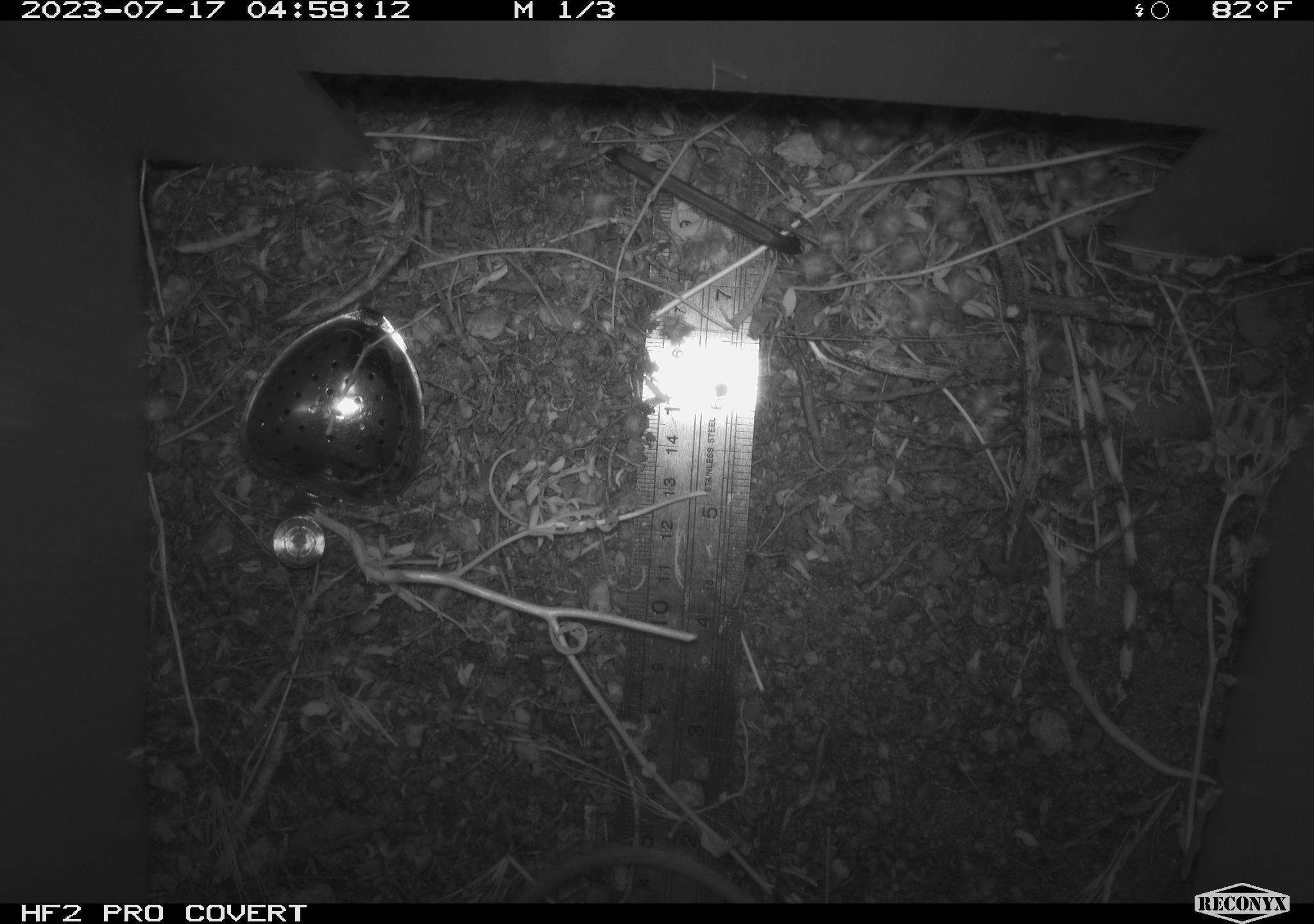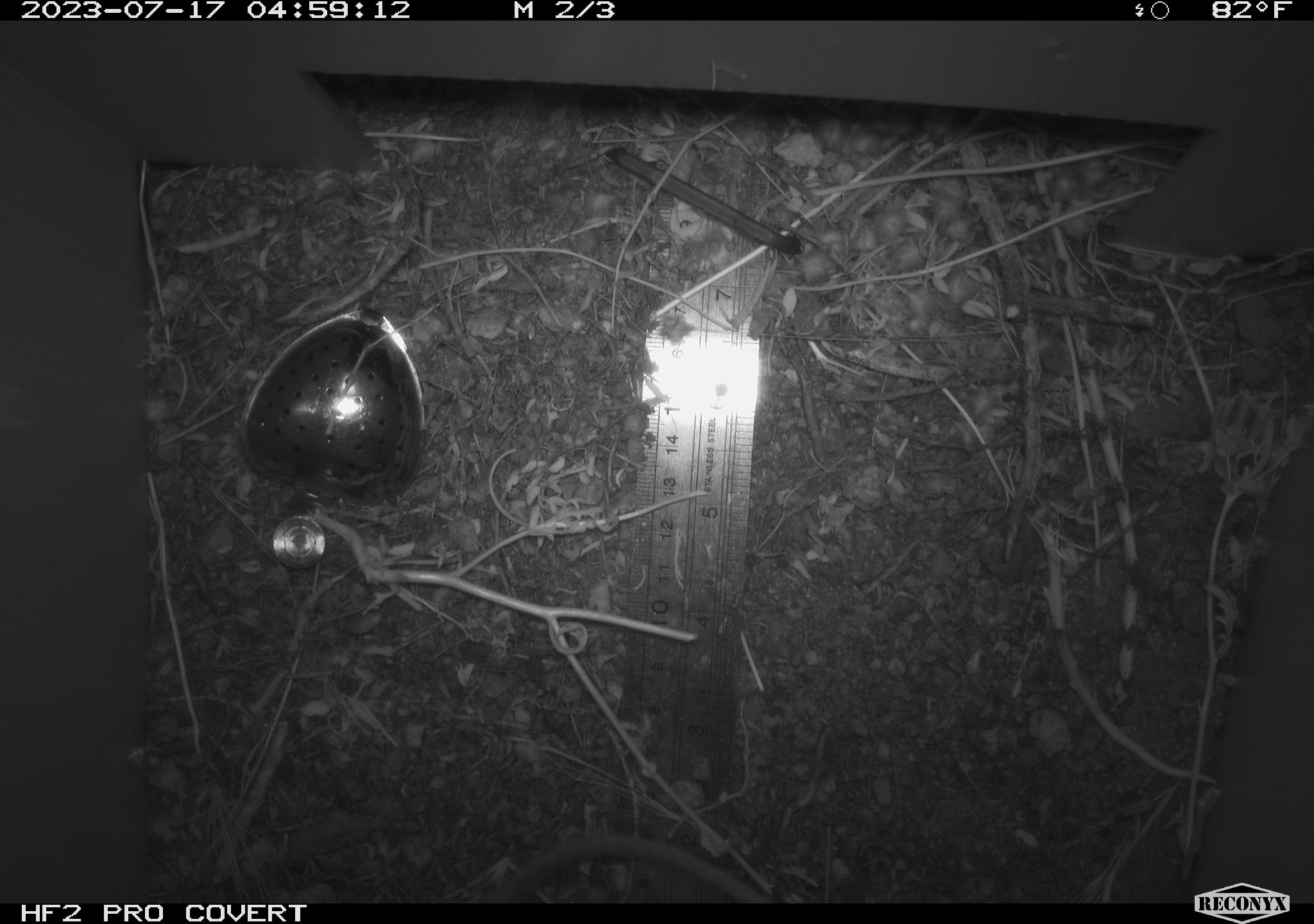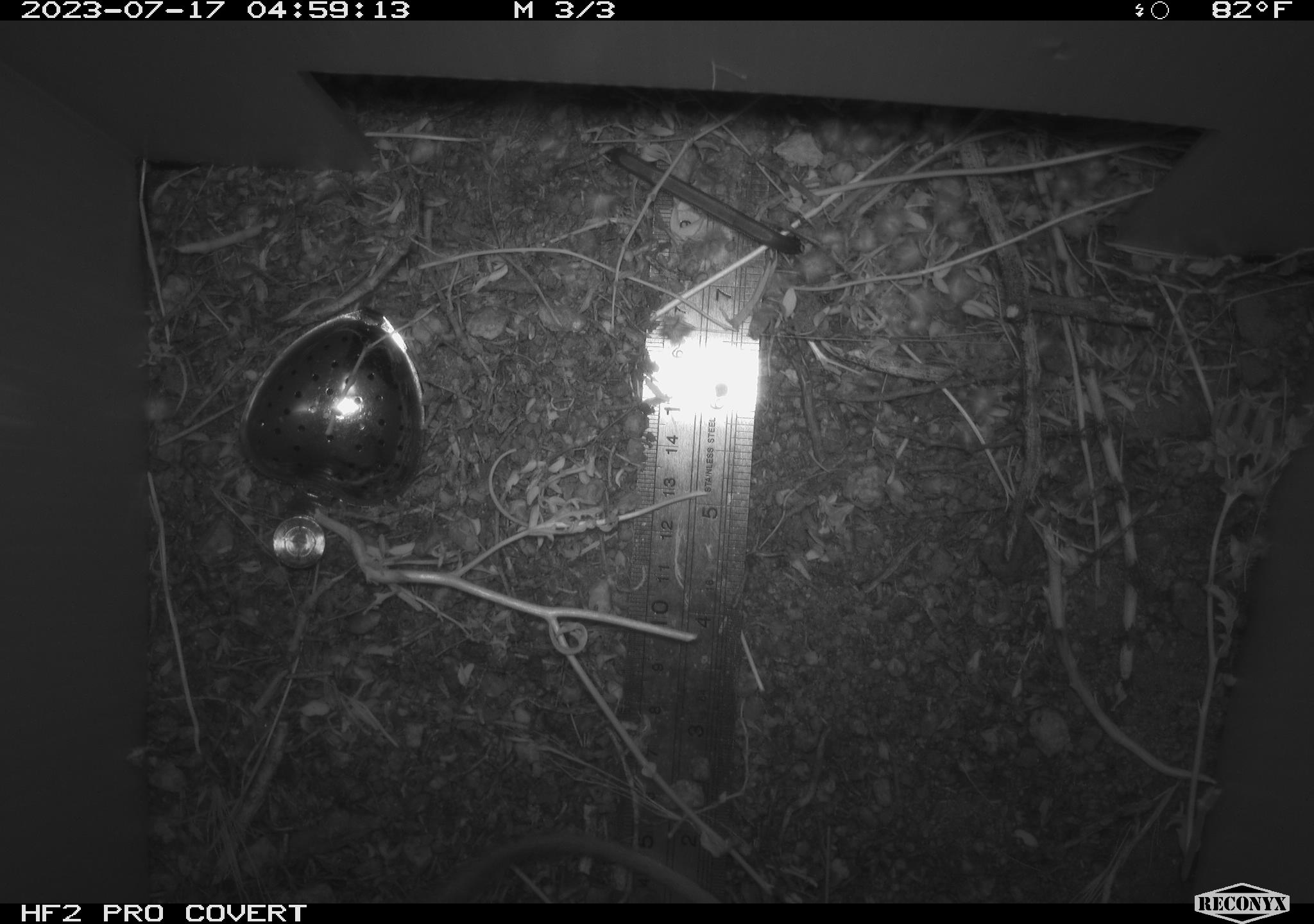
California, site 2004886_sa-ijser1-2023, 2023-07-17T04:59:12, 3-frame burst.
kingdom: Animalia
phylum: Chordata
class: Mammalia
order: Rodentia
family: Heteromyidae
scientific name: Heteromyidae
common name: kangaroo rats and pocket mice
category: heteromyidae family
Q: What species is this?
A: Heteromyidae family (kangaroo rats and pocket mice) (Heteromyidae).